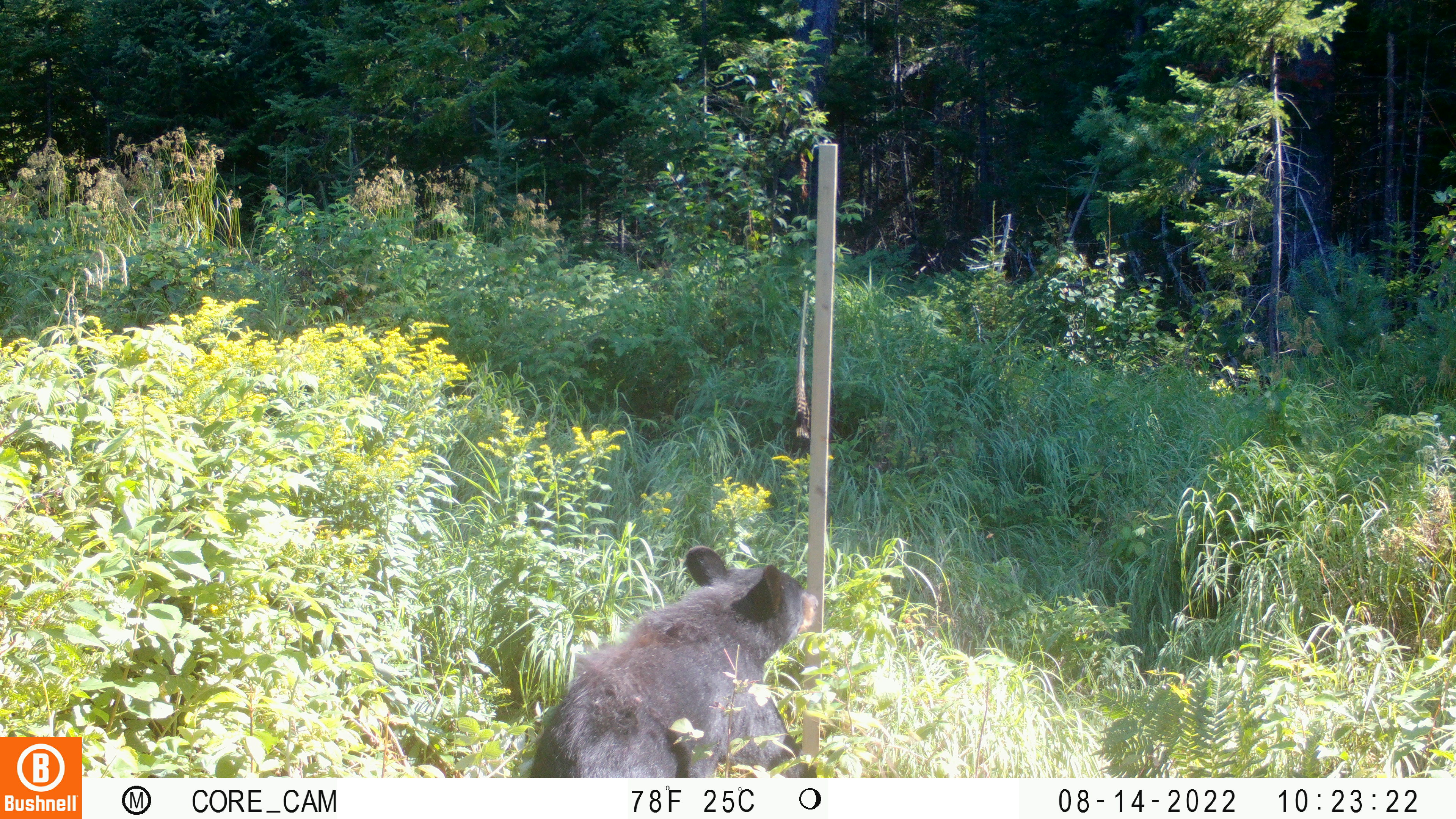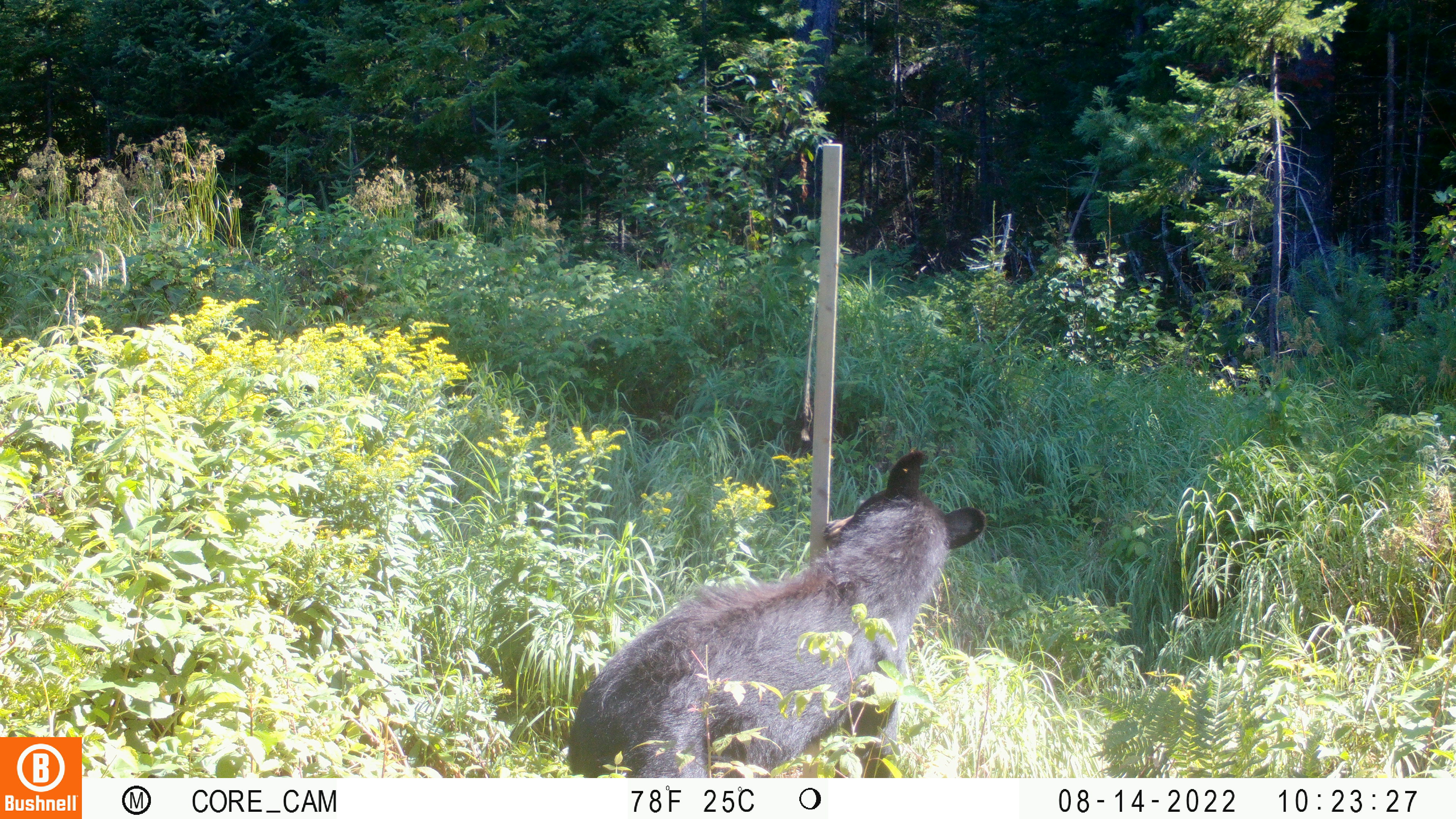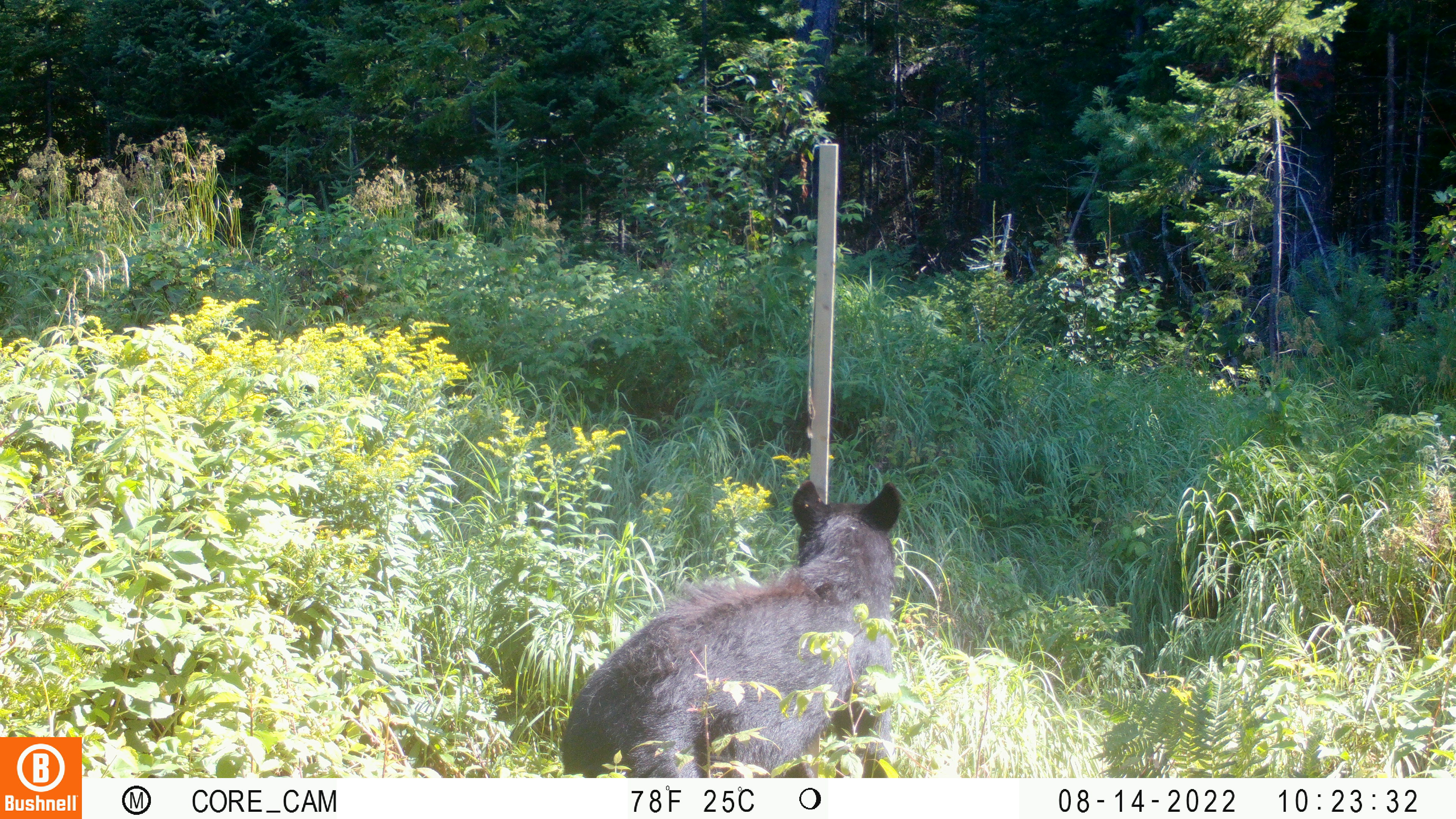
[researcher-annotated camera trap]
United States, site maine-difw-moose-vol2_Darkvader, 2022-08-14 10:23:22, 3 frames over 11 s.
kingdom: Animalia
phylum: Chordata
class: Mammalia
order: Carnivora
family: Ursidae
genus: Ursus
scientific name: Ursus americanus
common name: black bear